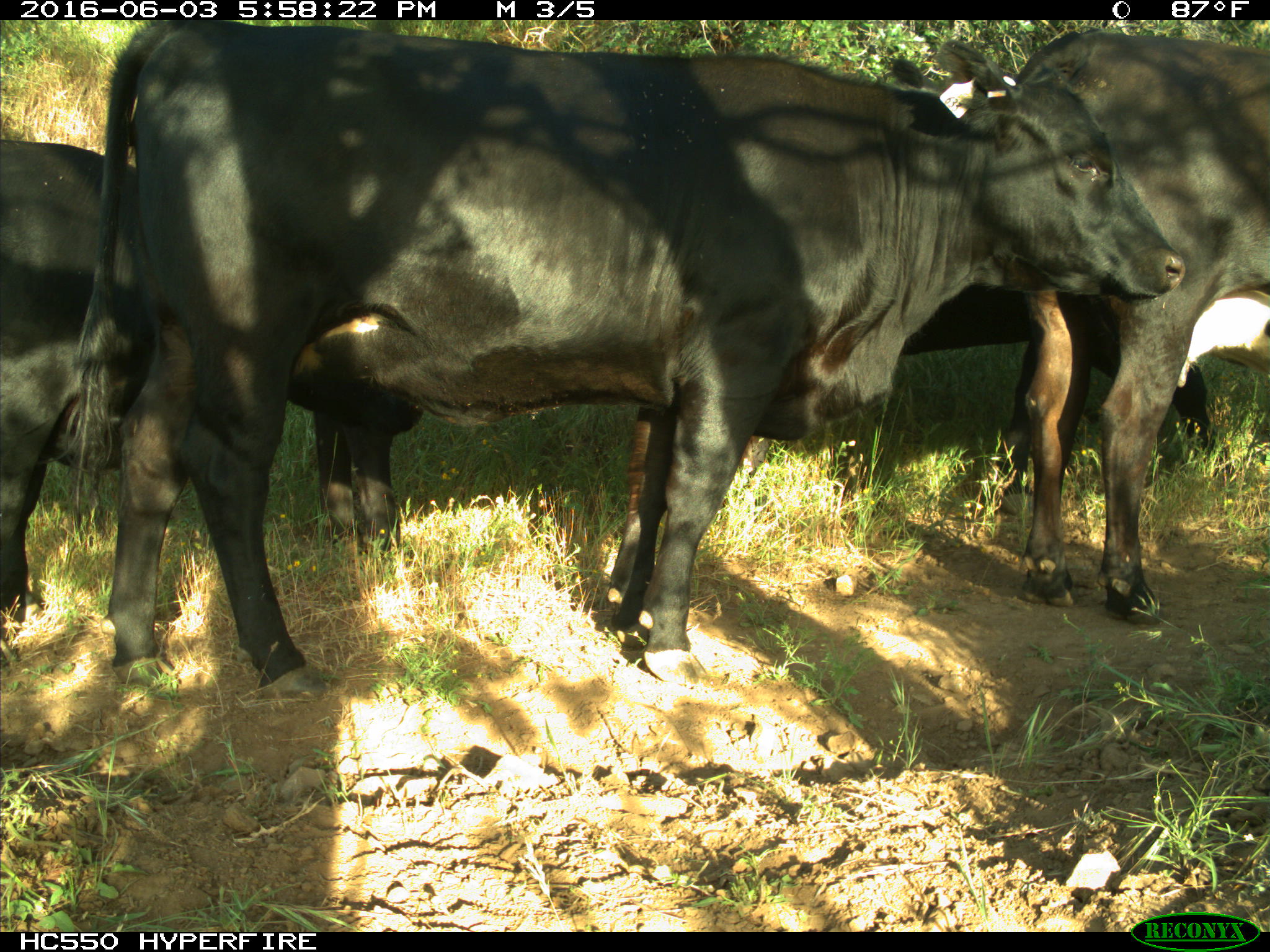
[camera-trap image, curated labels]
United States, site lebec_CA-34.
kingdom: Animalia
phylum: Chordata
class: Mammalia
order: Artiodactyla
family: Bovidae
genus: Bos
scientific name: Bos taurus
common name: domestic cow